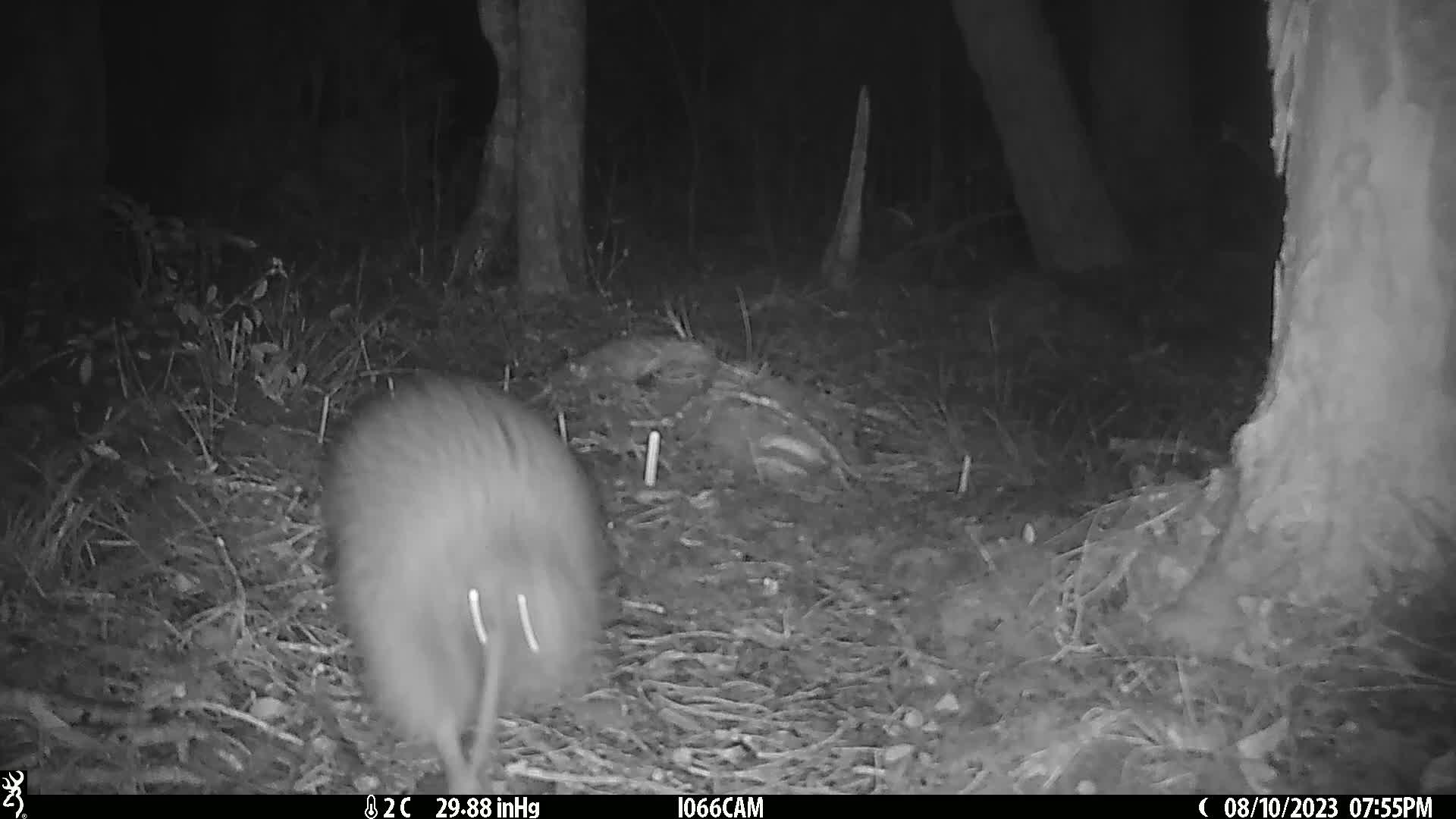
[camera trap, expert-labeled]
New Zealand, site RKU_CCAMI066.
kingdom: Animalia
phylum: Chordata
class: Aves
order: Apterygiformes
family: Apterygidae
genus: Apteryx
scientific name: Apteryx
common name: kiwi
Kiwi (Apteryx).